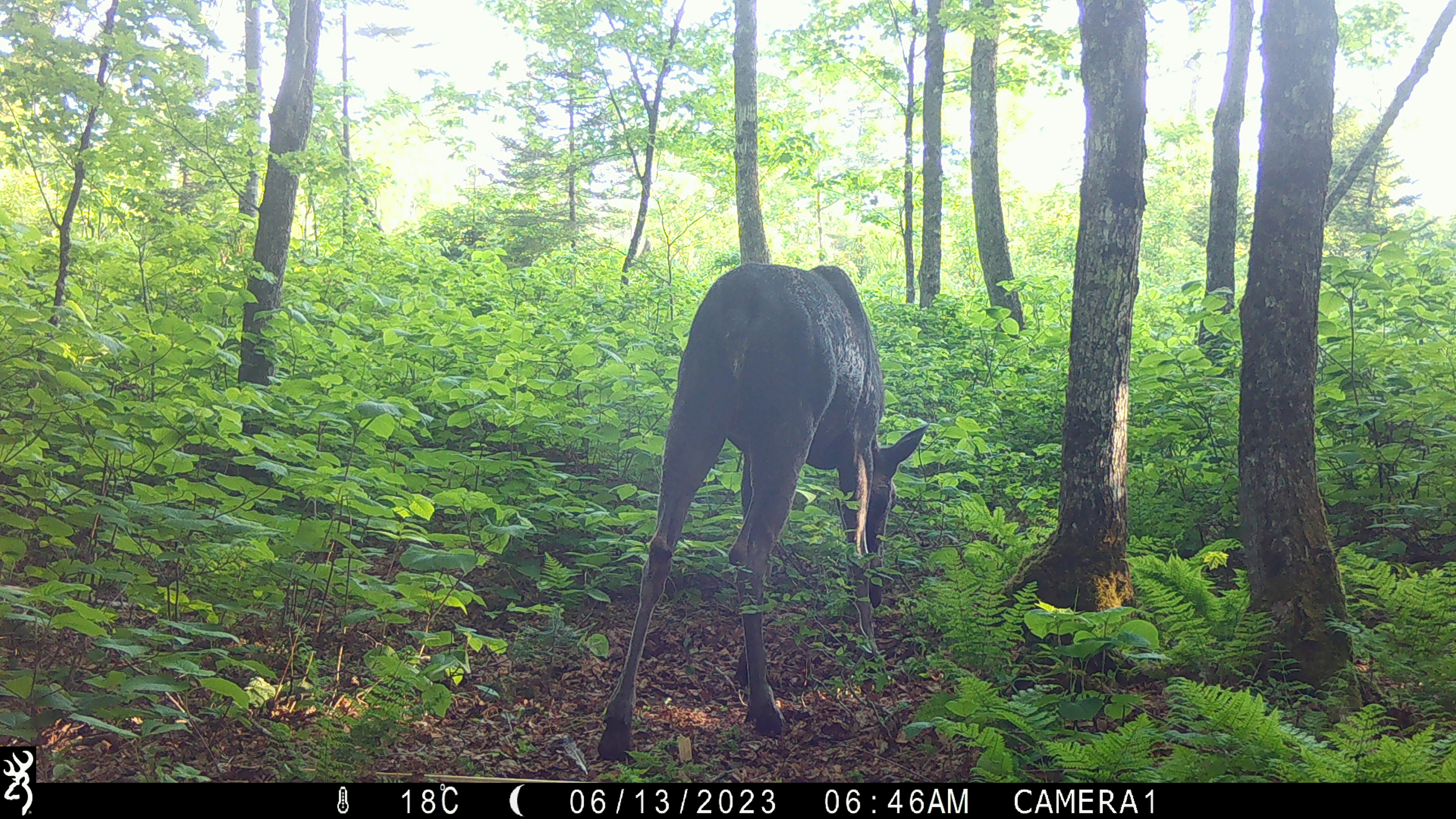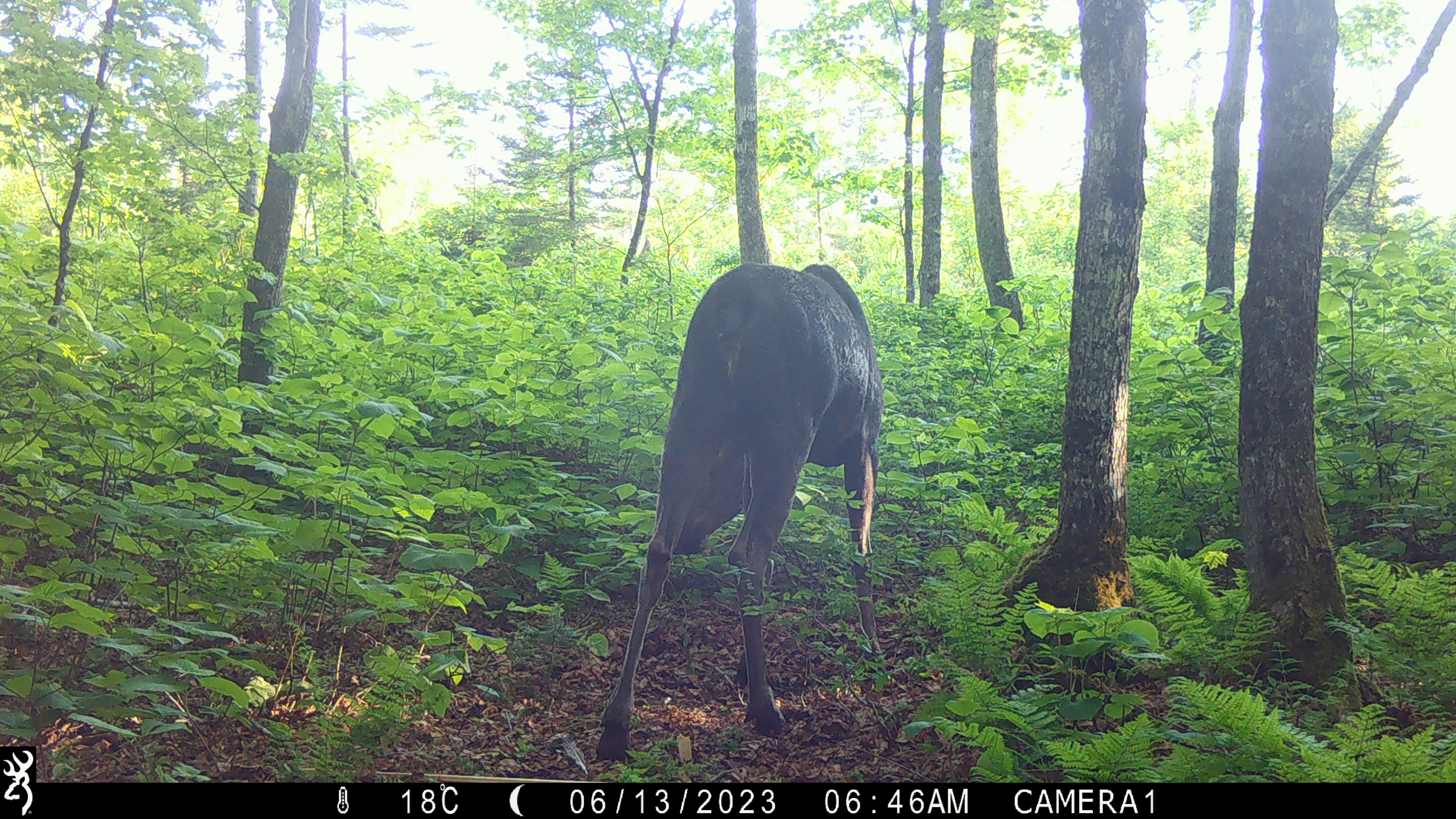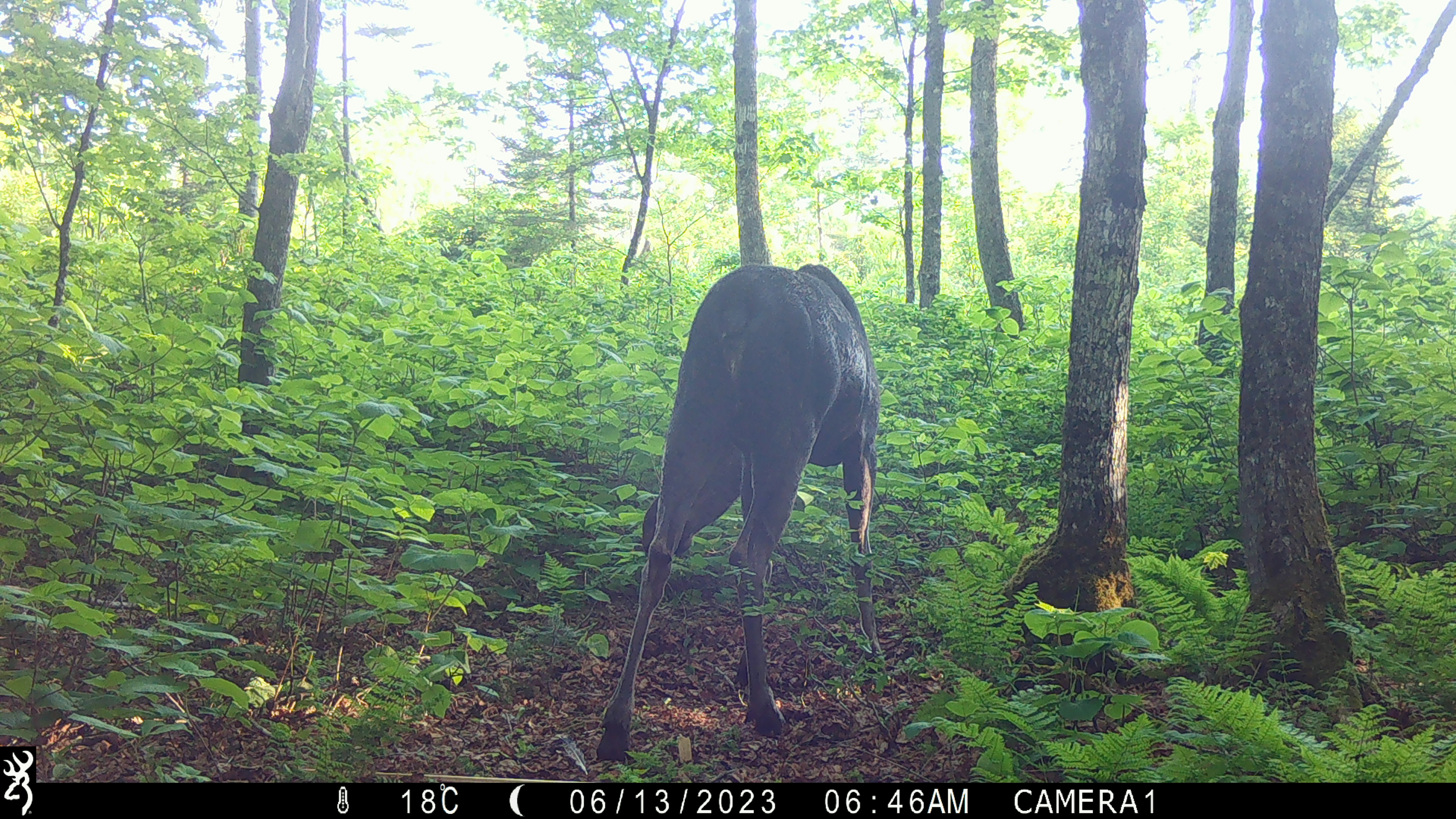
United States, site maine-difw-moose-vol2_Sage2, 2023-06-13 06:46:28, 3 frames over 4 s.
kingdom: Animalia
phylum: Chordata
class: Mammalia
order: Artiodactyla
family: Cervidae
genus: Alces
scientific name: Alces alces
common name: moose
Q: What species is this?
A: Moose (Alces alces).